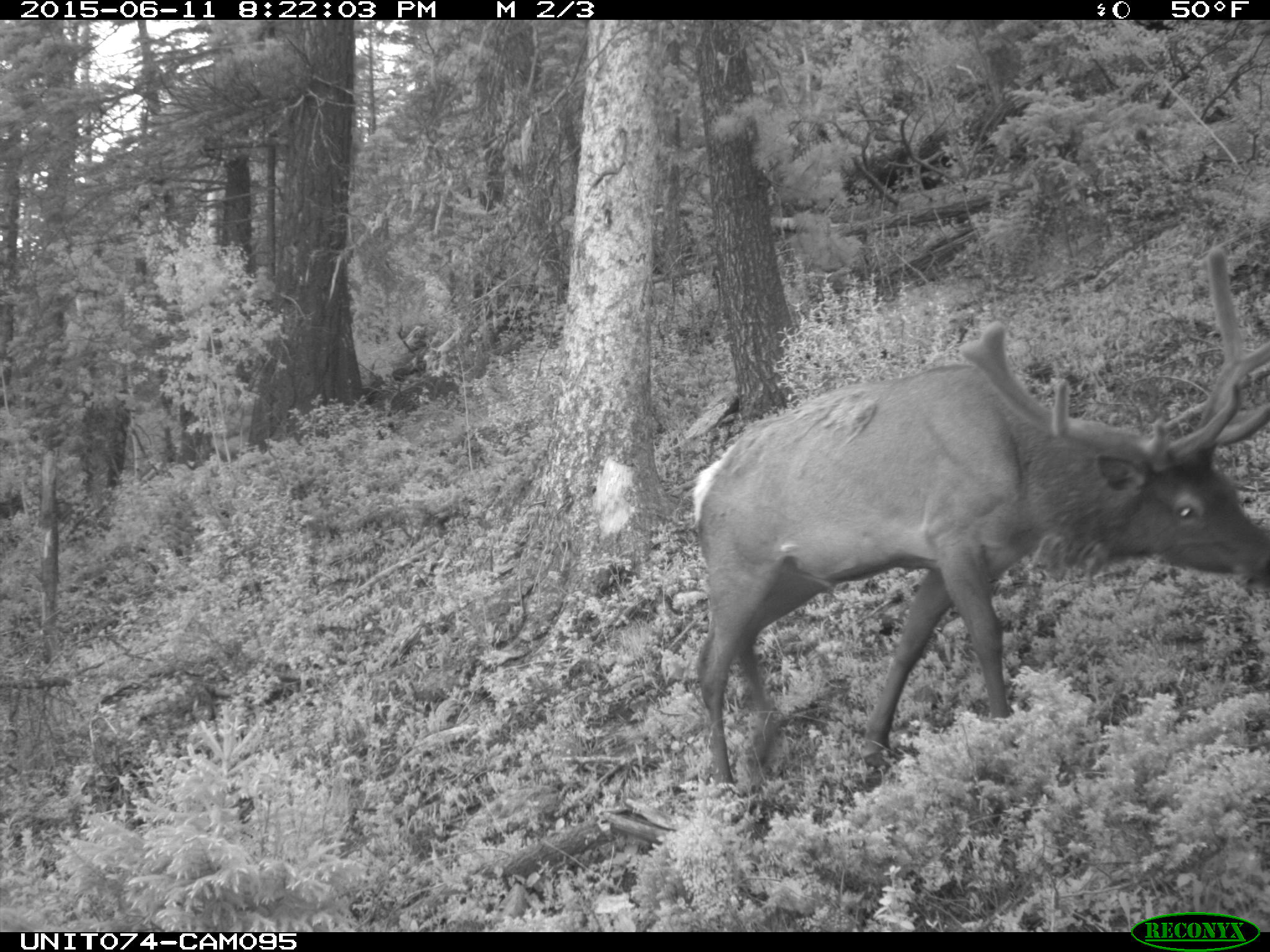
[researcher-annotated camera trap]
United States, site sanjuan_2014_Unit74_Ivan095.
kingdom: Animalia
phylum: Chordata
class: Mammalia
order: Artiodactyla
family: Cervidae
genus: Cervus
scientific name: Cervus elaphus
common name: red deer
Cervus elaphus (red deer).